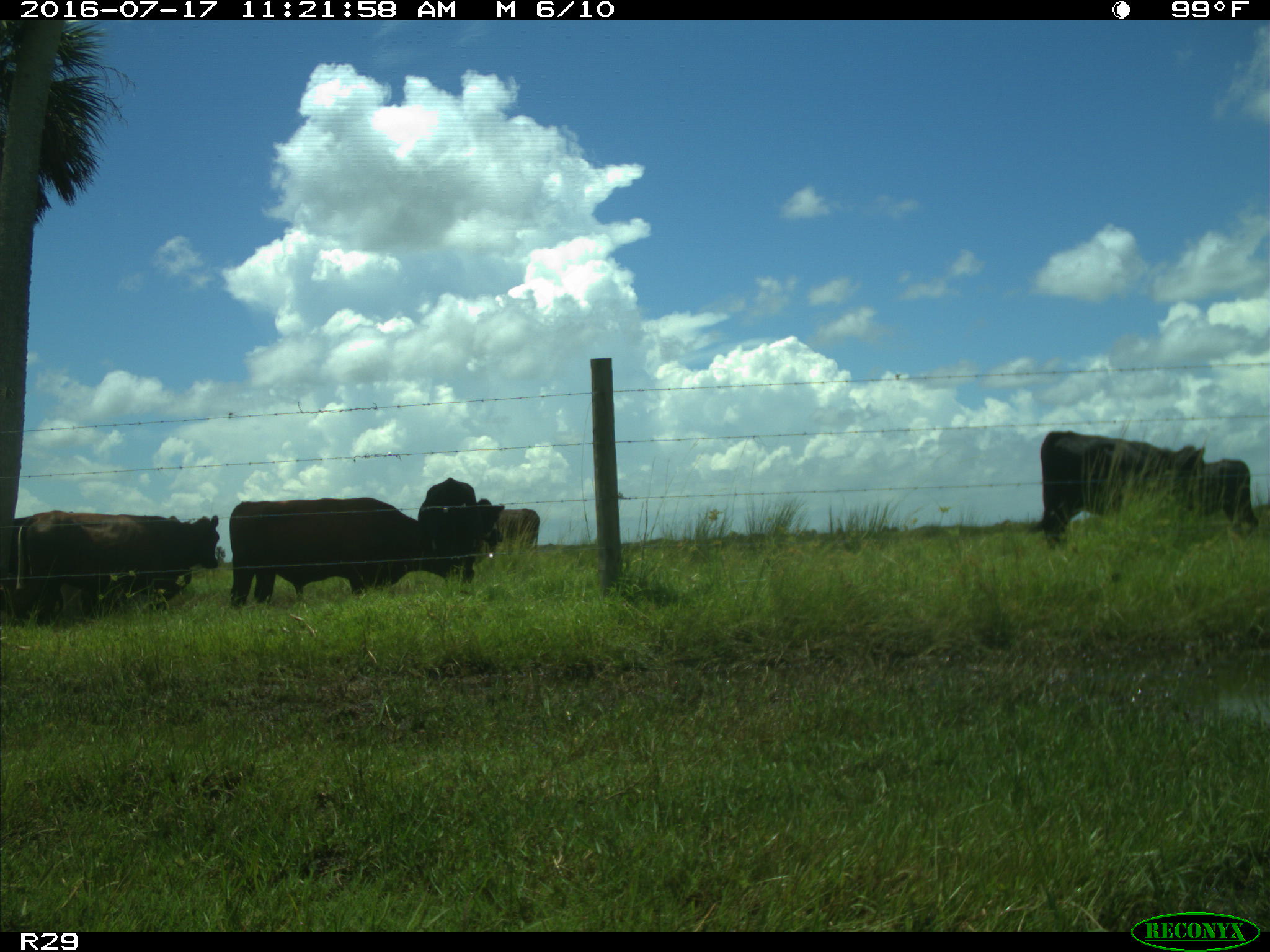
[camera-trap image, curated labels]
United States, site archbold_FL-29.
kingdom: Animalia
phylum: Chordata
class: Mammalia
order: Artiodactyla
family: Bovidae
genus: Bos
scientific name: Bos taurus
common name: domestic cow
Bos taurus (domestic cow).